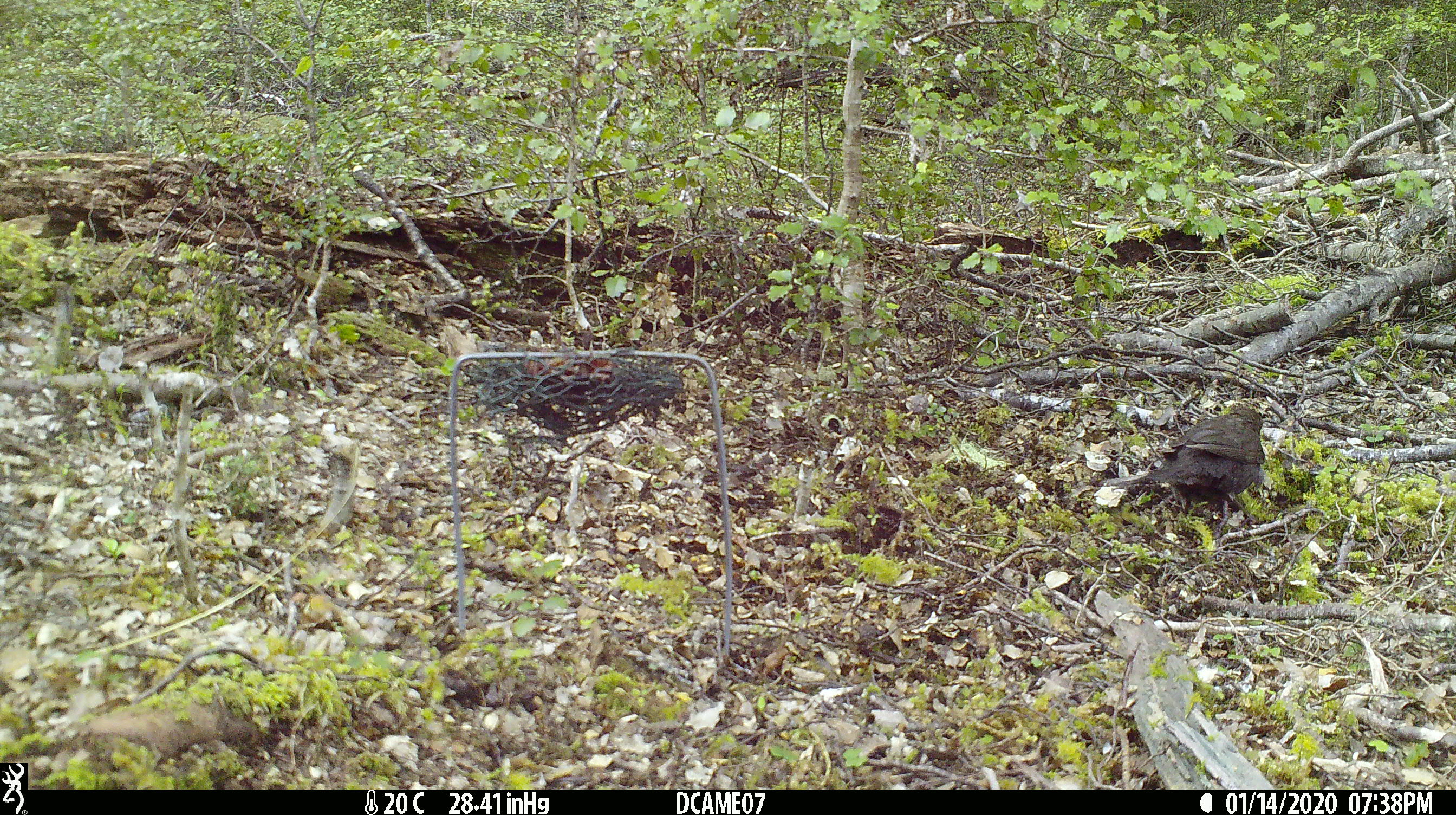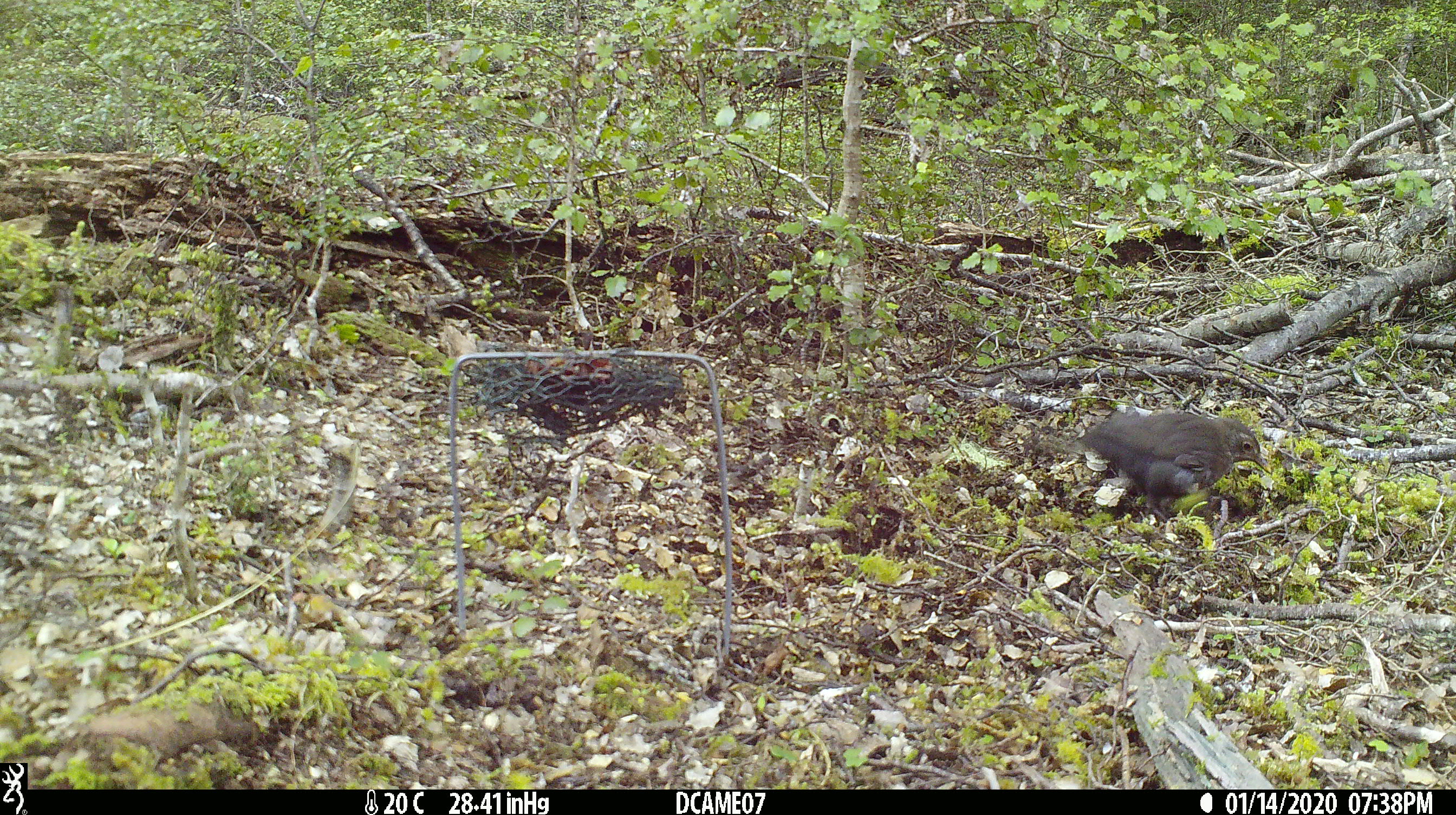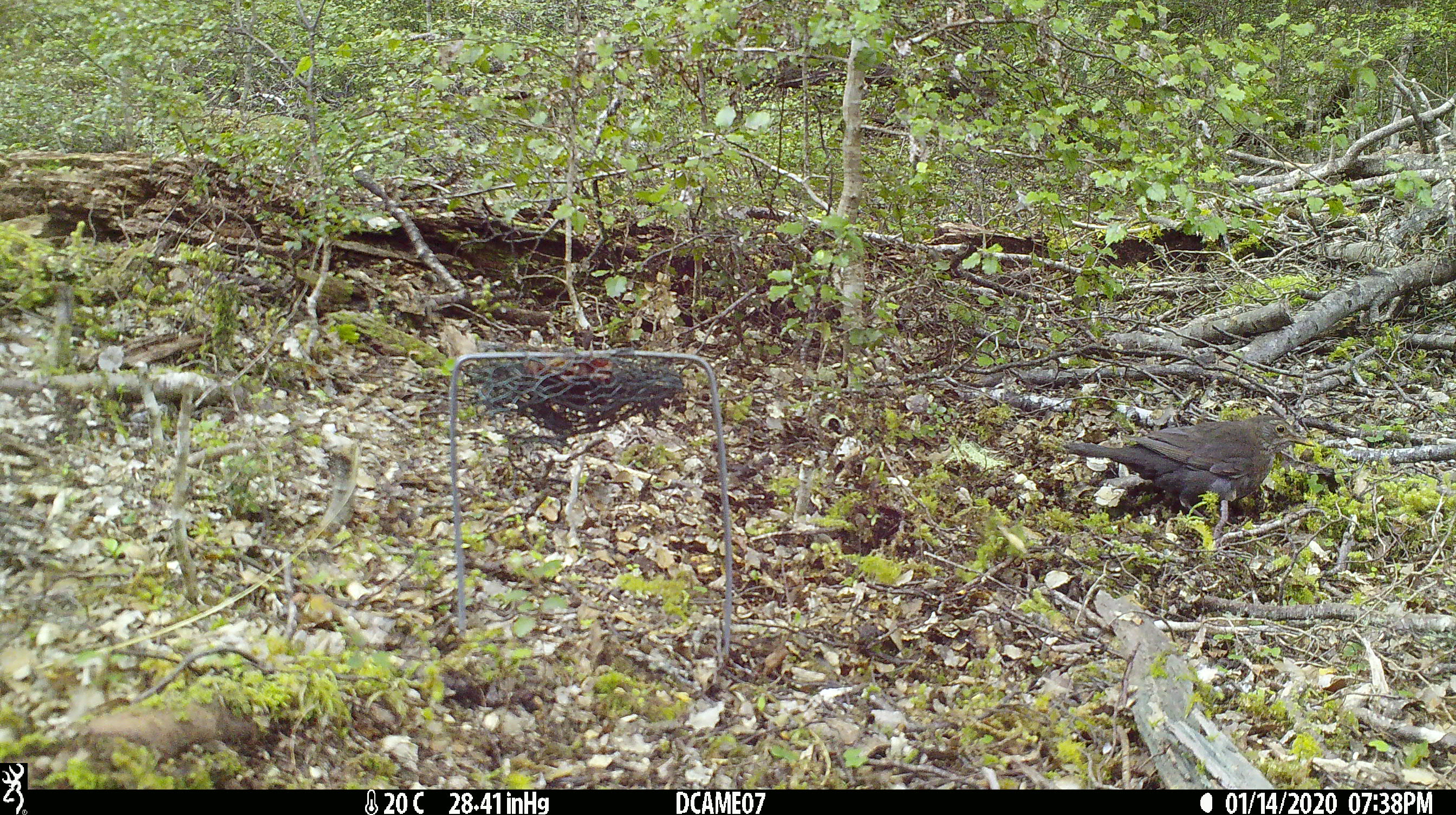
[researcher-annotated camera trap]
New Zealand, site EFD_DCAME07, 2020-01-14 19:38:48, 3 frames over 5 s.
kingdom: Animalia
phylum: Chordata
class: Aves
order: Passeriformes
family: Turdidae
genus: Turdus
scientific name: Turdus merula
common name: eurasian blackbird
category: blackbird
Blackbird (eurasian blackbird) (Turdus merula).